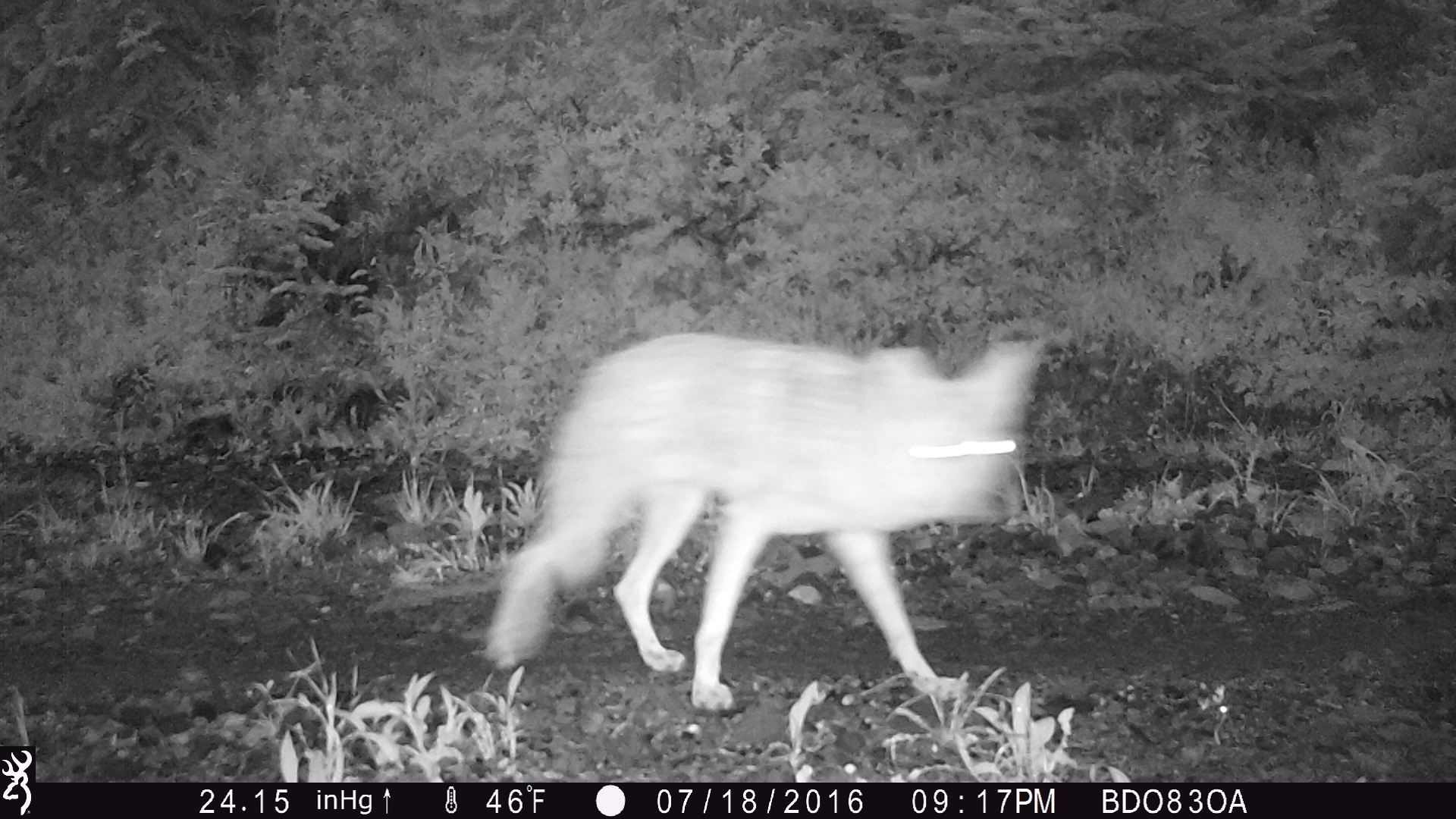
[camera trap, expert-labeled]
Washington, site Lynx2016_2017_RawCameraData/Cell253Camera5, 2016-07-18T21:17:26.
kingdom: Animalia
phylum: Chordata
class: Mammalia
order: Carnivora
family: Canidae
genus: Canis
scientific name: Canis latrans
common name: coyote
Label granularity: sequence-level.